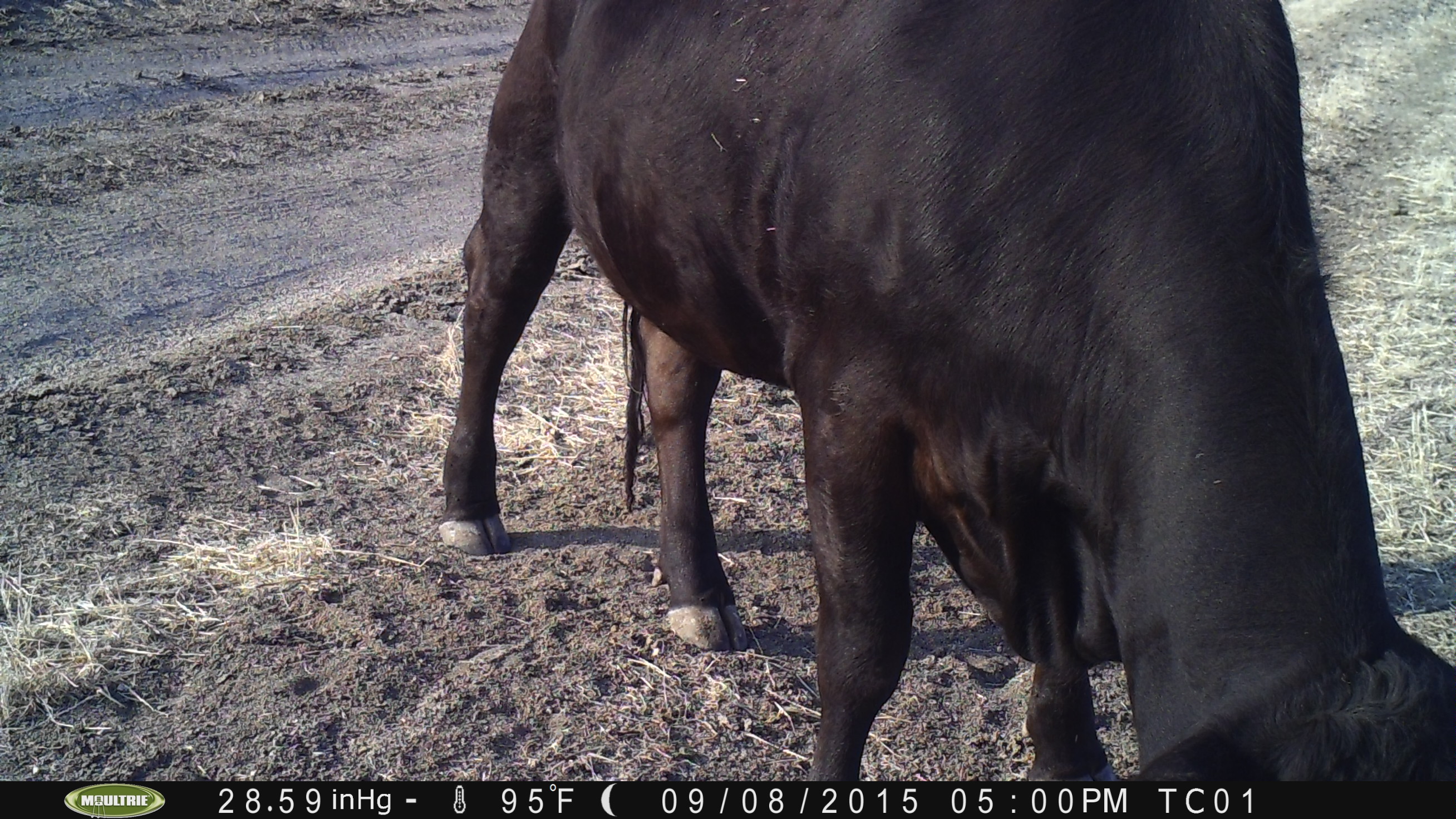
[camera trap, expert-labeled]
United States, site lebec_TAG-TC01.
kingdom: Animalia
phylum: Chordata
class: Mammalia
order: Artiodactyla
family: Bovidae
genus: Bos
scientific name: Bos taurus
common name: domestic cow